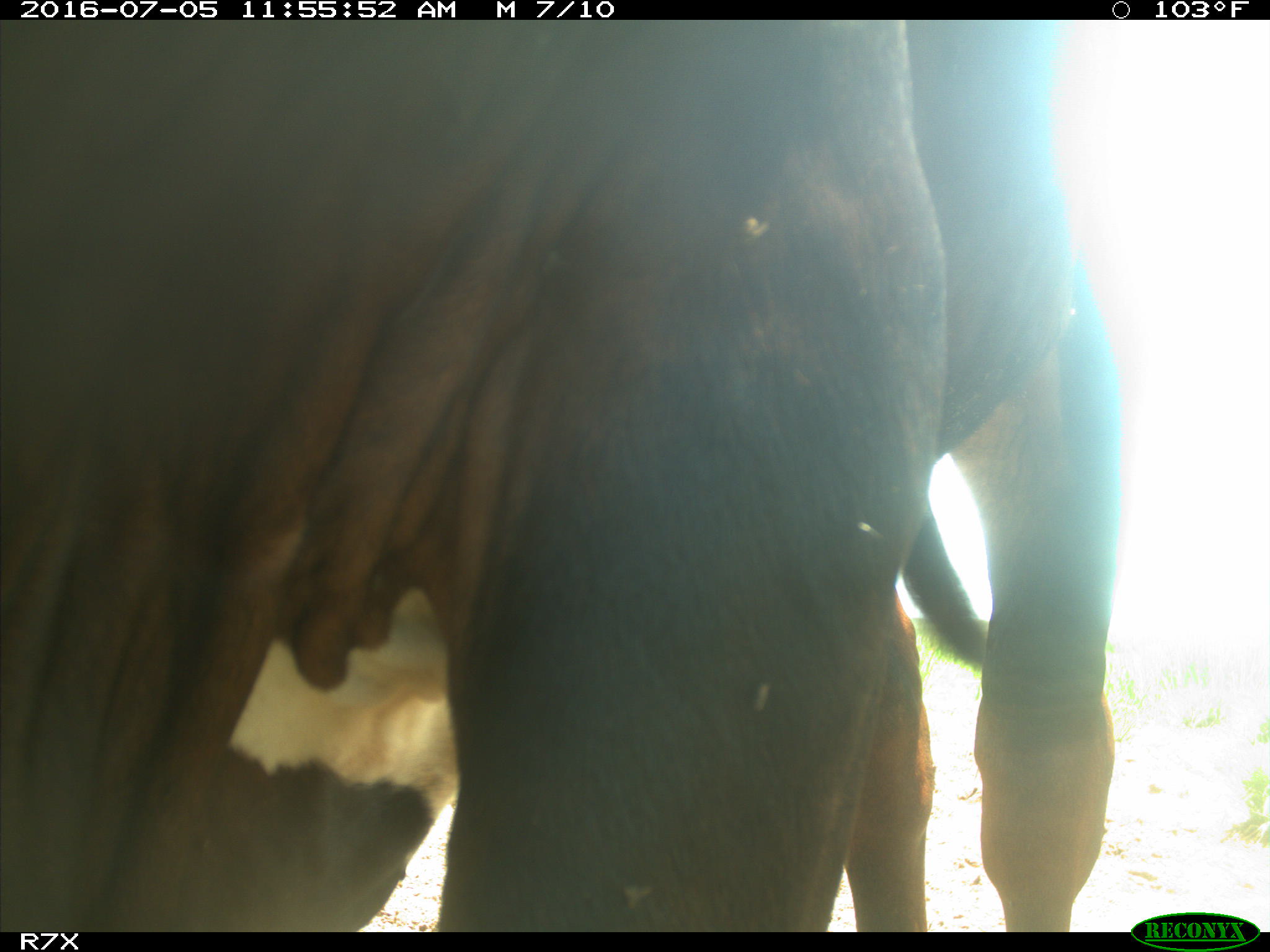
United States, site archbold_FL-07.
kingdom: Animalia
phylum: Chordata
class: Mammalia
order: Artiodactyla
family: Bovidae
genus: Bos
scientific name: Bos taurus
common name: domestic cow